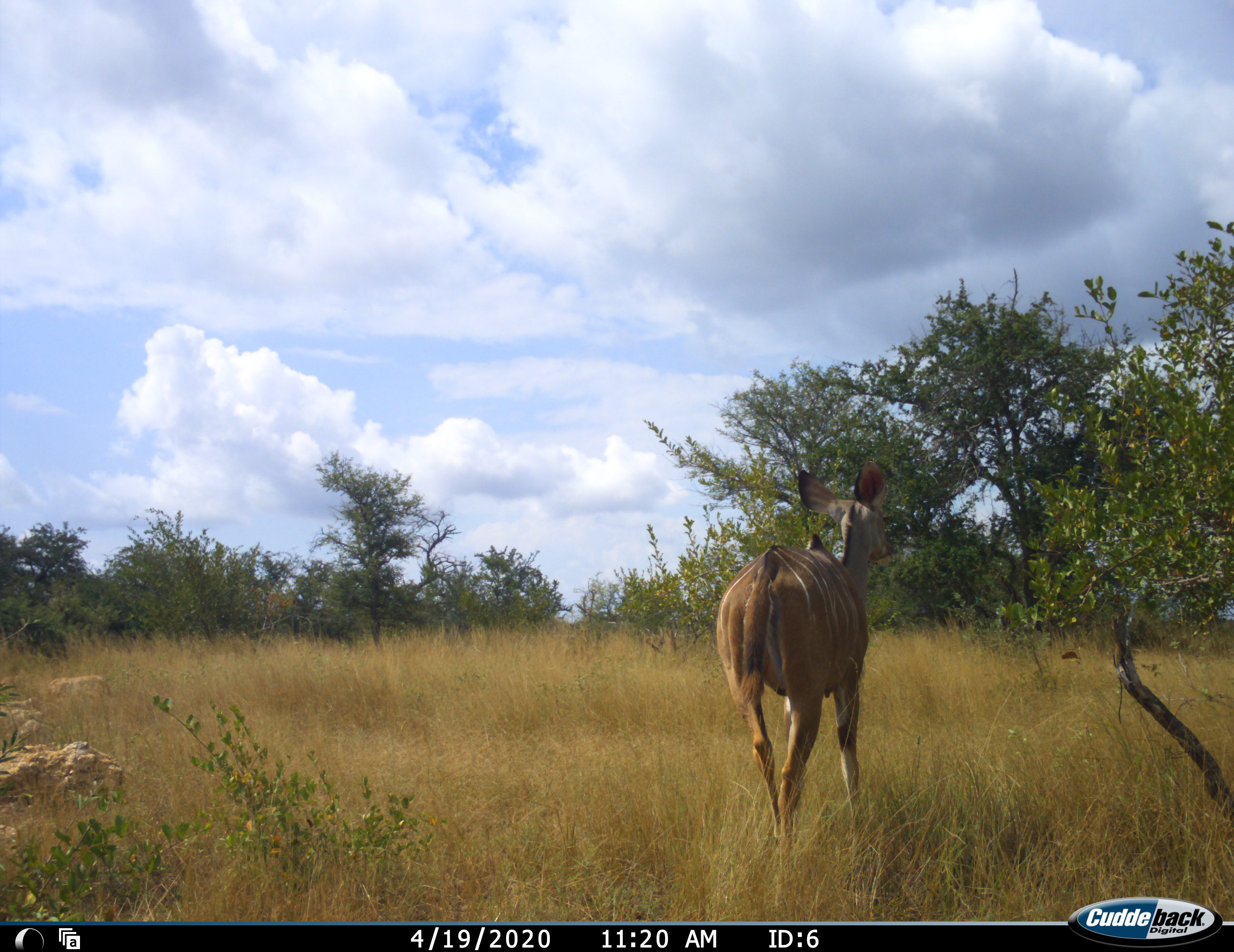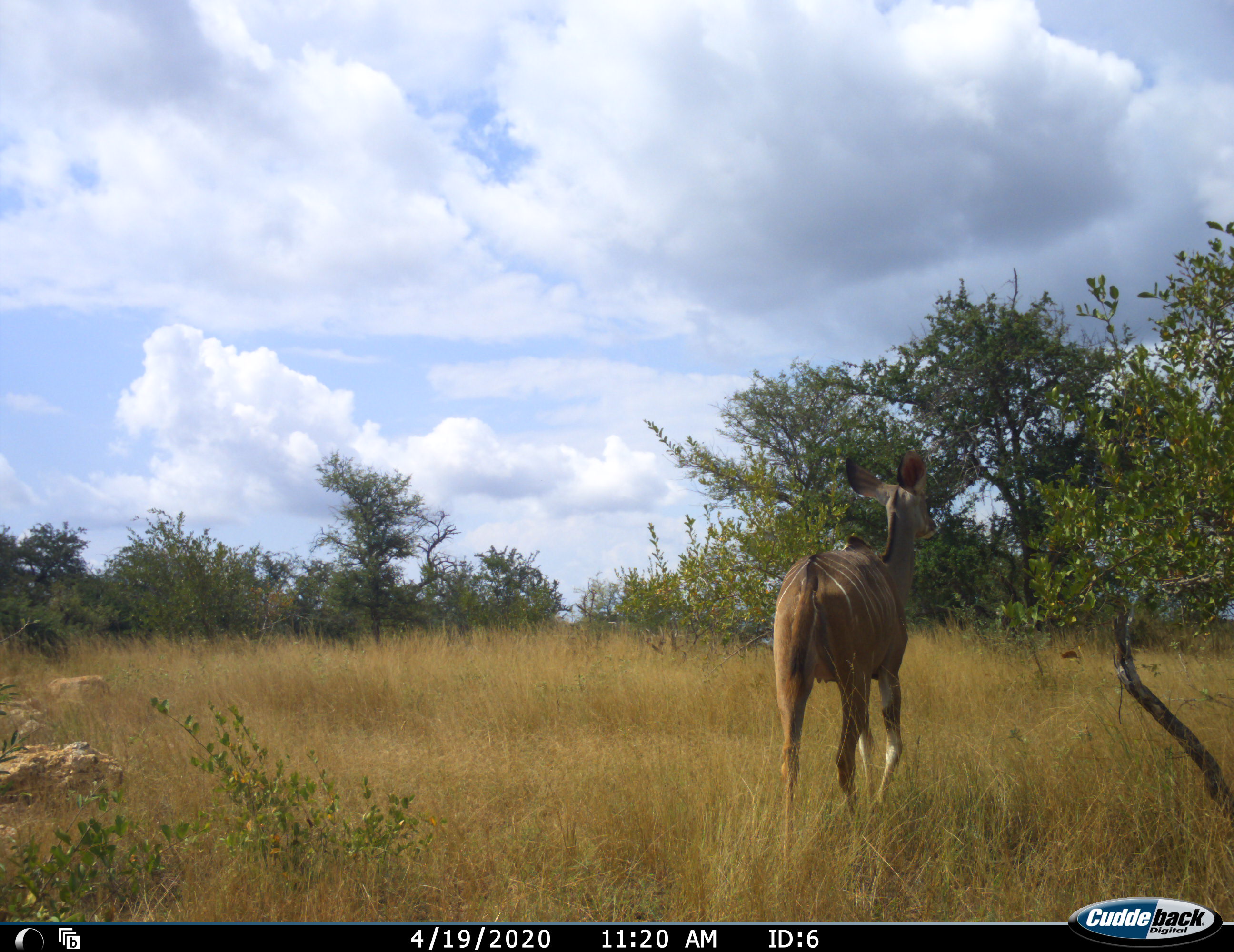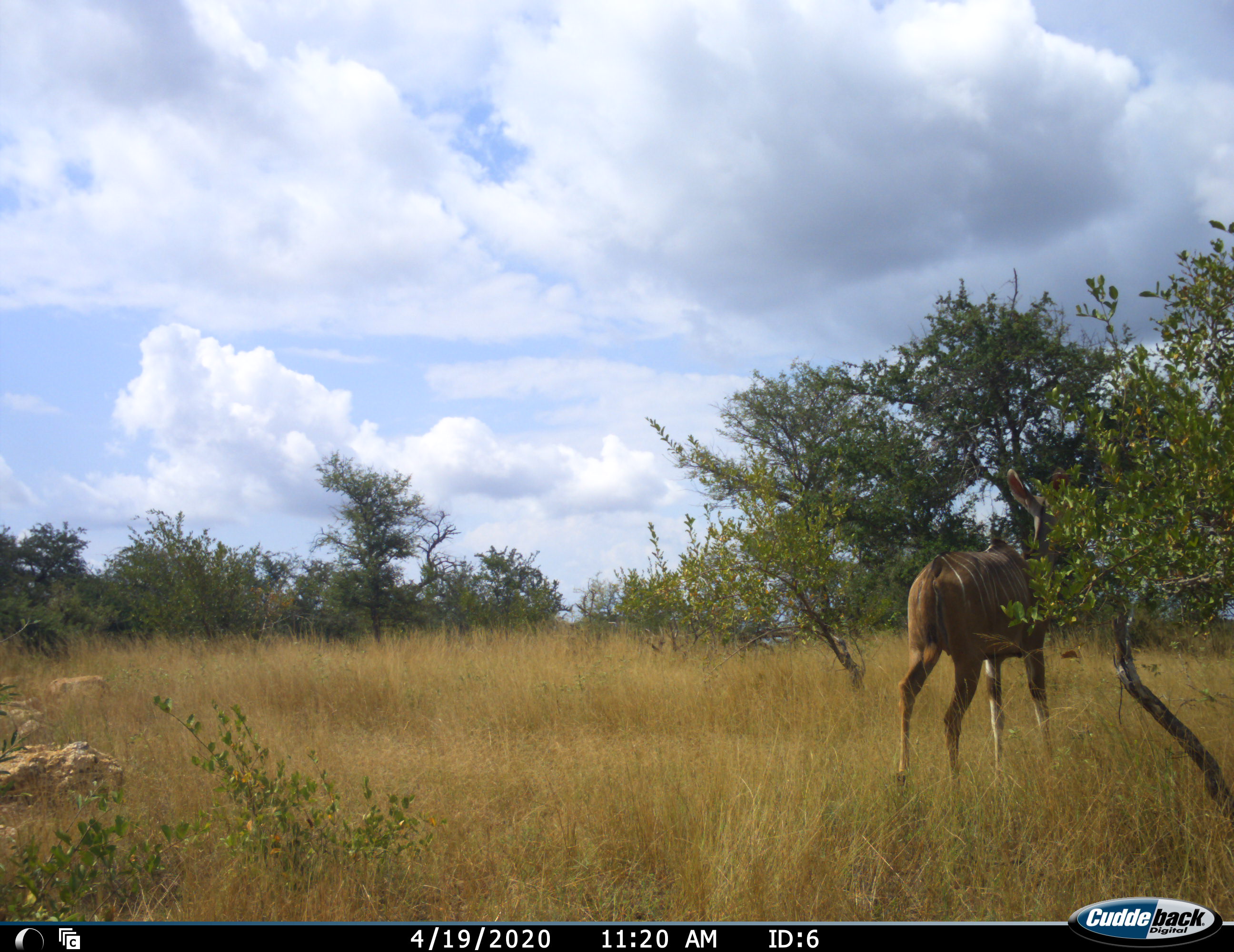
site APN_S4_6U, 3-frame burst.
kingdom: Animalia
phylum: Chordata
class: Mammalia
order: Artiodactyla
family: Bovidae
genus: Tragelaphus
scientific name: Tragelaphus angasii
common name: nyala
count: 1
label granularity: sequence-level